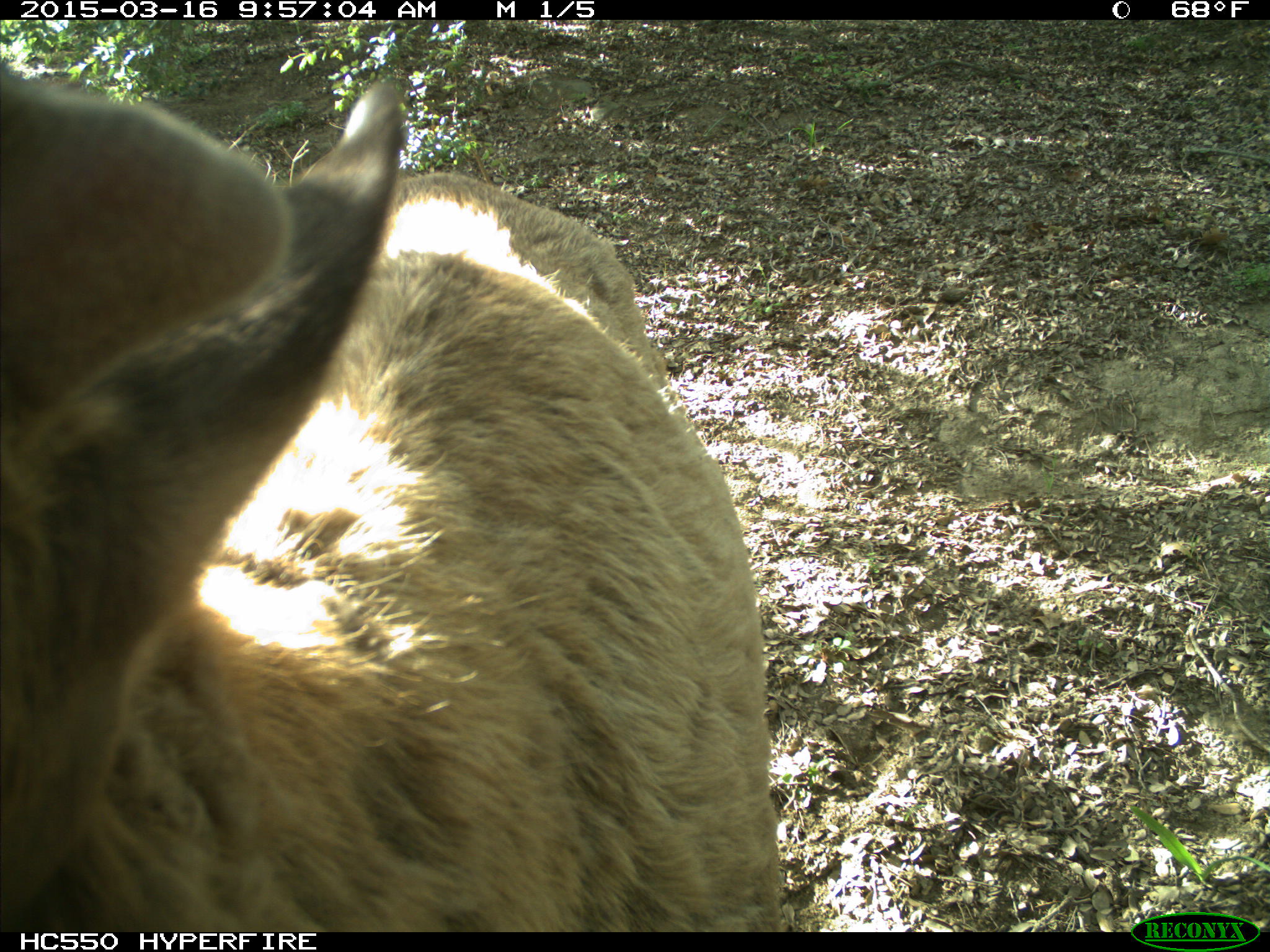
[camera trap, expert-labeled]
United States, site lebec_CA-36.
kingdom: Animalia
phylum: Chordata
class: Mammalia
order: Artiodactyla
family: Cervidae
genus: Cervus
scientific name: Cervus canadensis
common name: elk